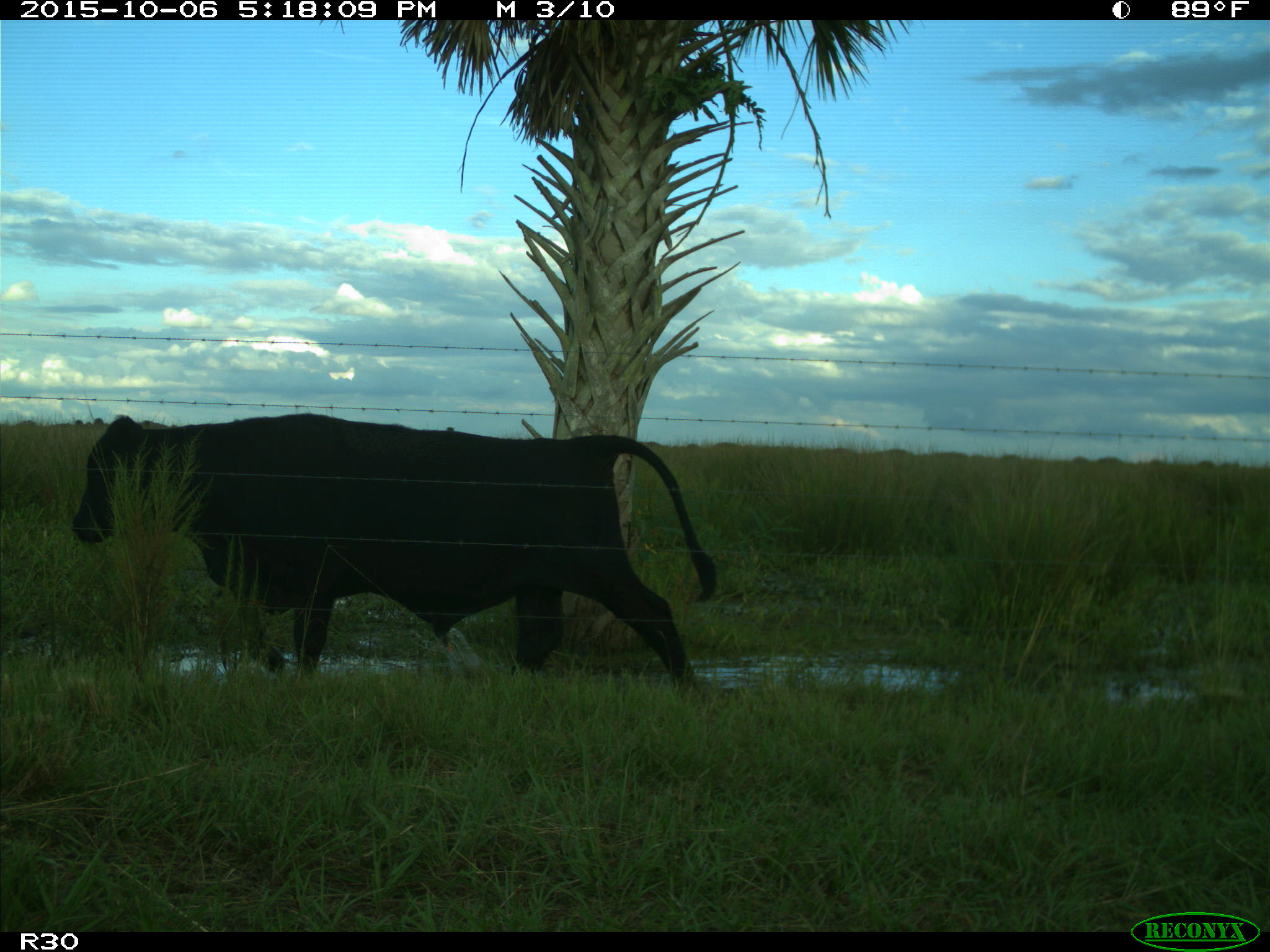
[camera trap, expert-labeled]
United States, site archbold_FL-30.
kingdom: Animalia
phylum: Chordata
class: Mammalia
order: Artiodactyla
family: Bovidae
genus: Bos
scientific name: Bos taurus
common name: domestic cow